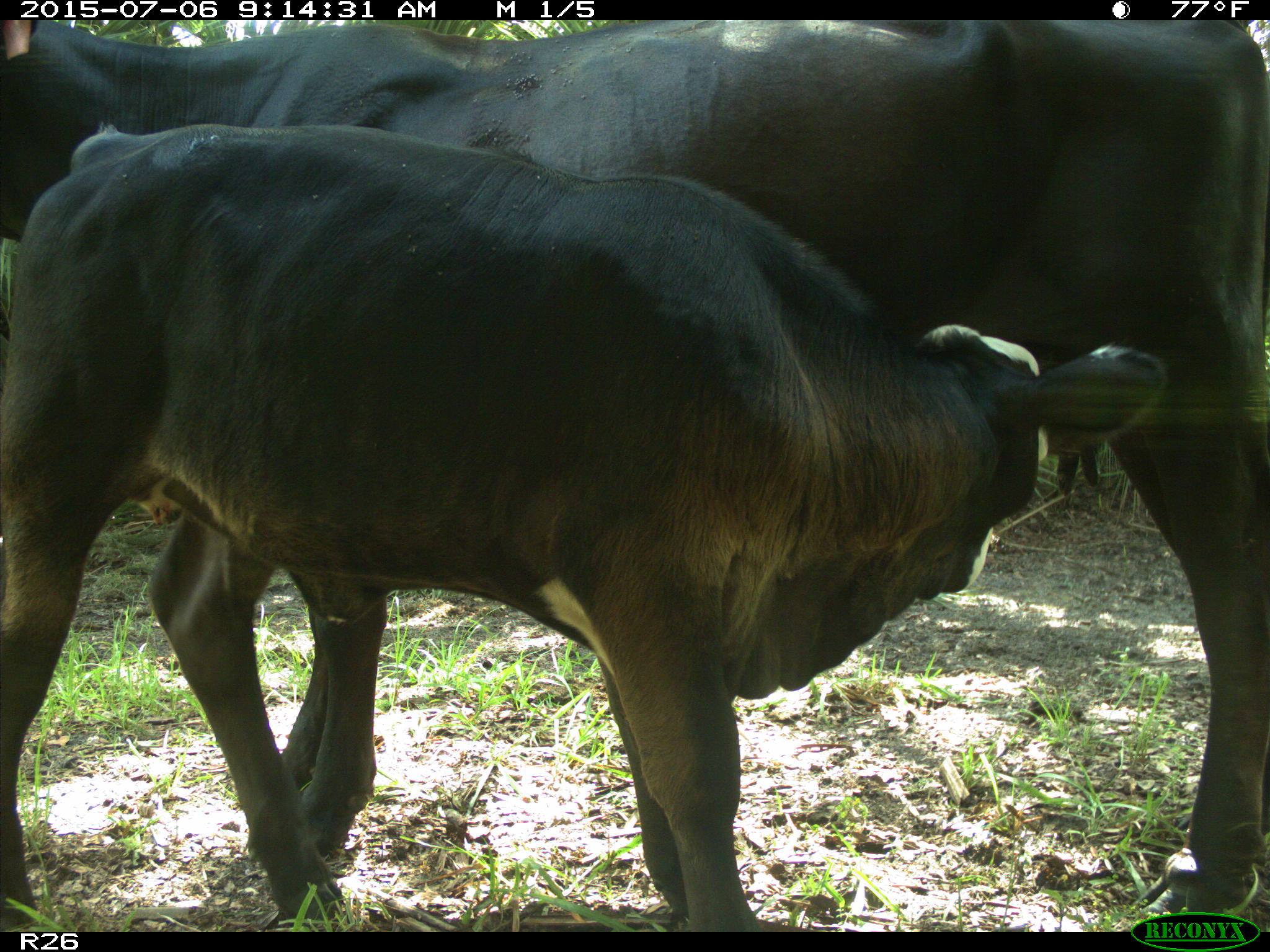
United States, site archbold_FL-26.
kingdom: Animalia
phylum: Chordata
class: Mammalia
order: Artiodactyla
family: Bovidae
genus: Bos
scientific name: Bos taurus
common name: domestic cow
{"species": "Bos taurus (domestic cow)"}